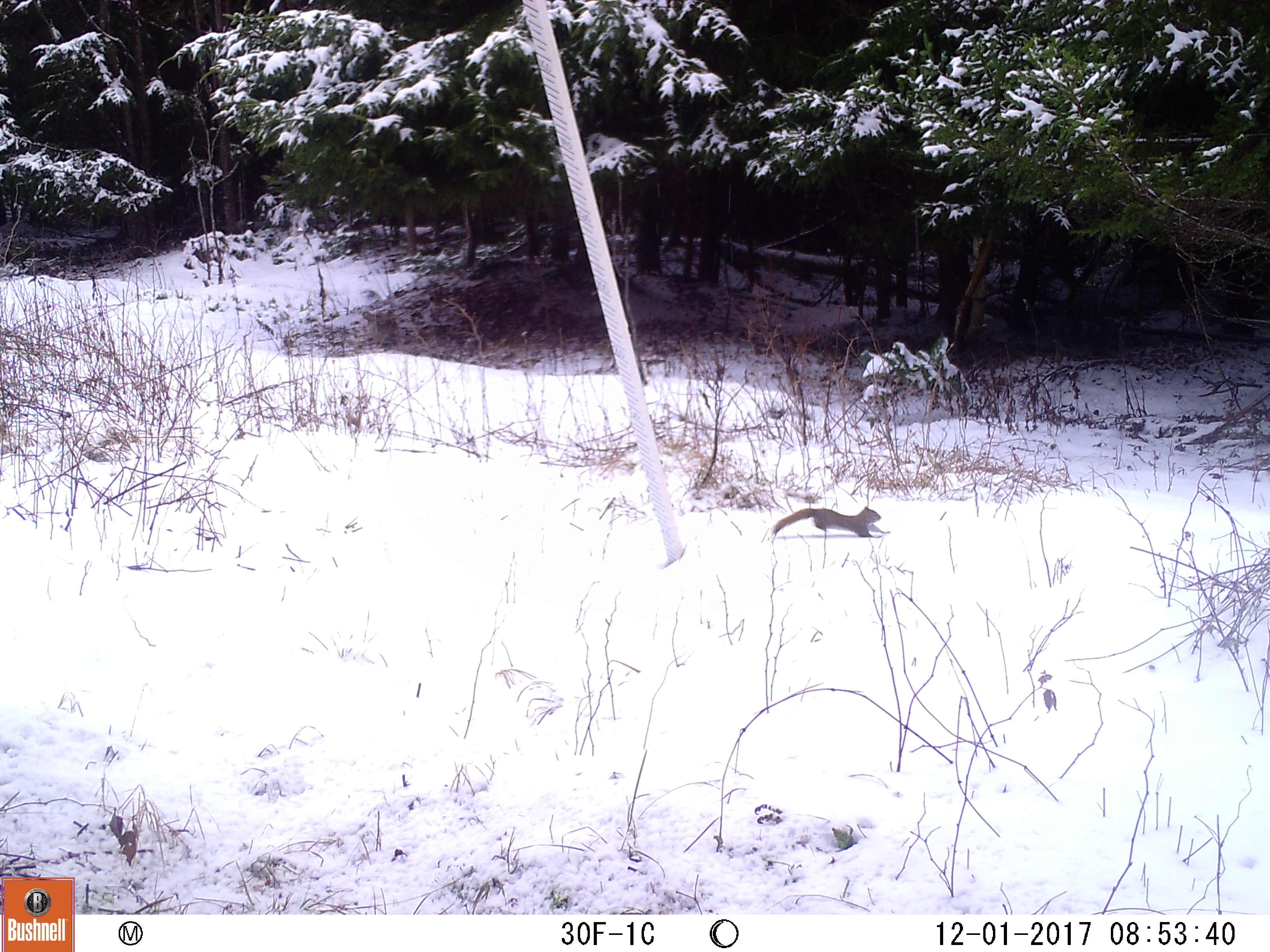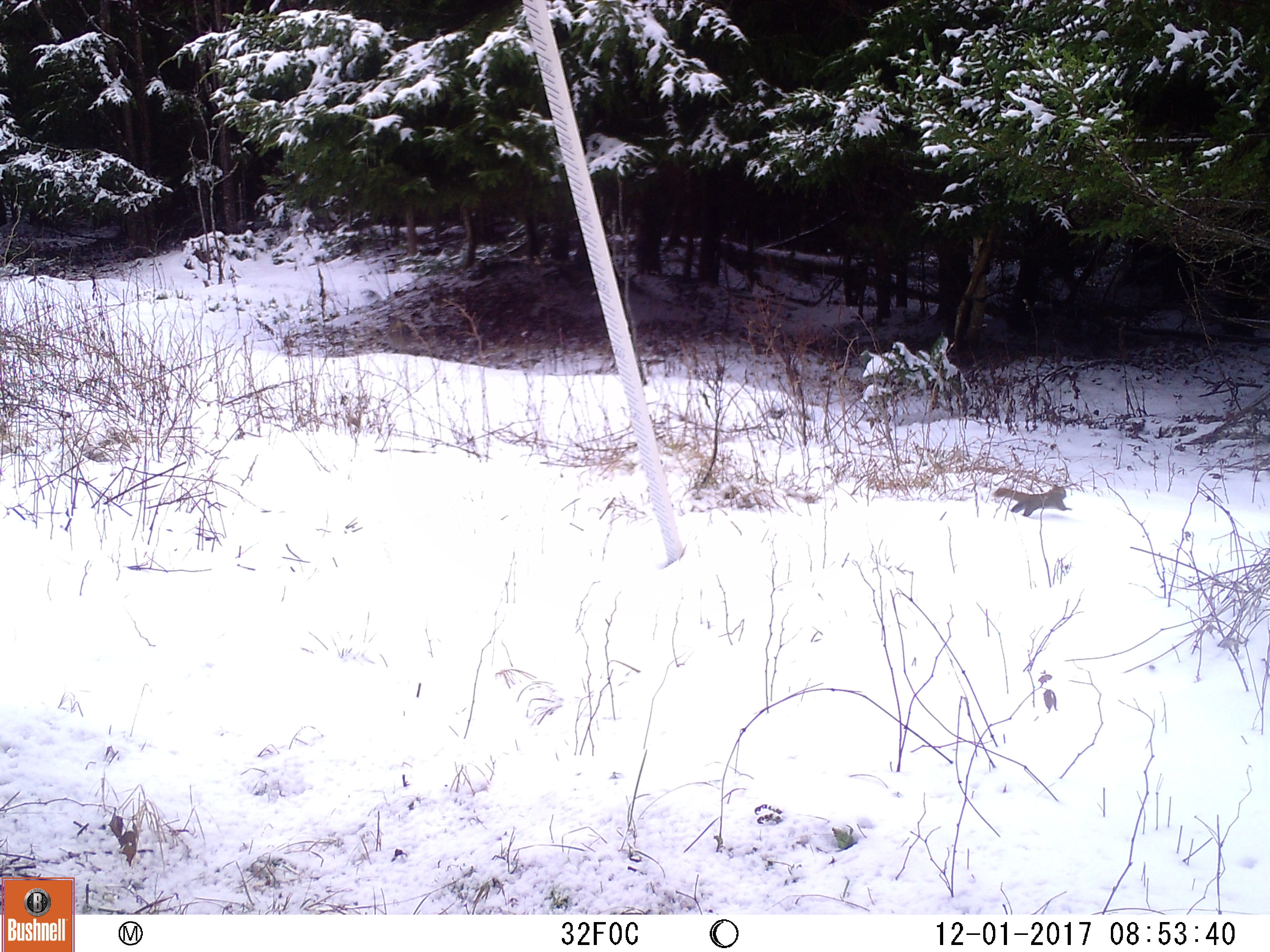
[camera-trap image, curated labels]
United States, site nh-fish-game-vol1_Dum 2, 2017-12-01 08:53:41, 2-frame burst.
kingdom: Animalia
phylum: Chordata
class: Mammalia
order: Rodentia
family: Sciuridae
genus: Tamiasciurus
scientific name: Tamiasciurus hudsonicus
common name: red squirrel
Red squirrel (Tamiasciurus hudsonicus).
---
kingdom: Animalia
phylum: Chordata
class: Aves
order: Galliformes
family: Phasianidae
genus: Bonasa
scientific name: Bonasa umbellus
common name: ruffed grouse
Ruffed grouse (Bonasa umbellus).